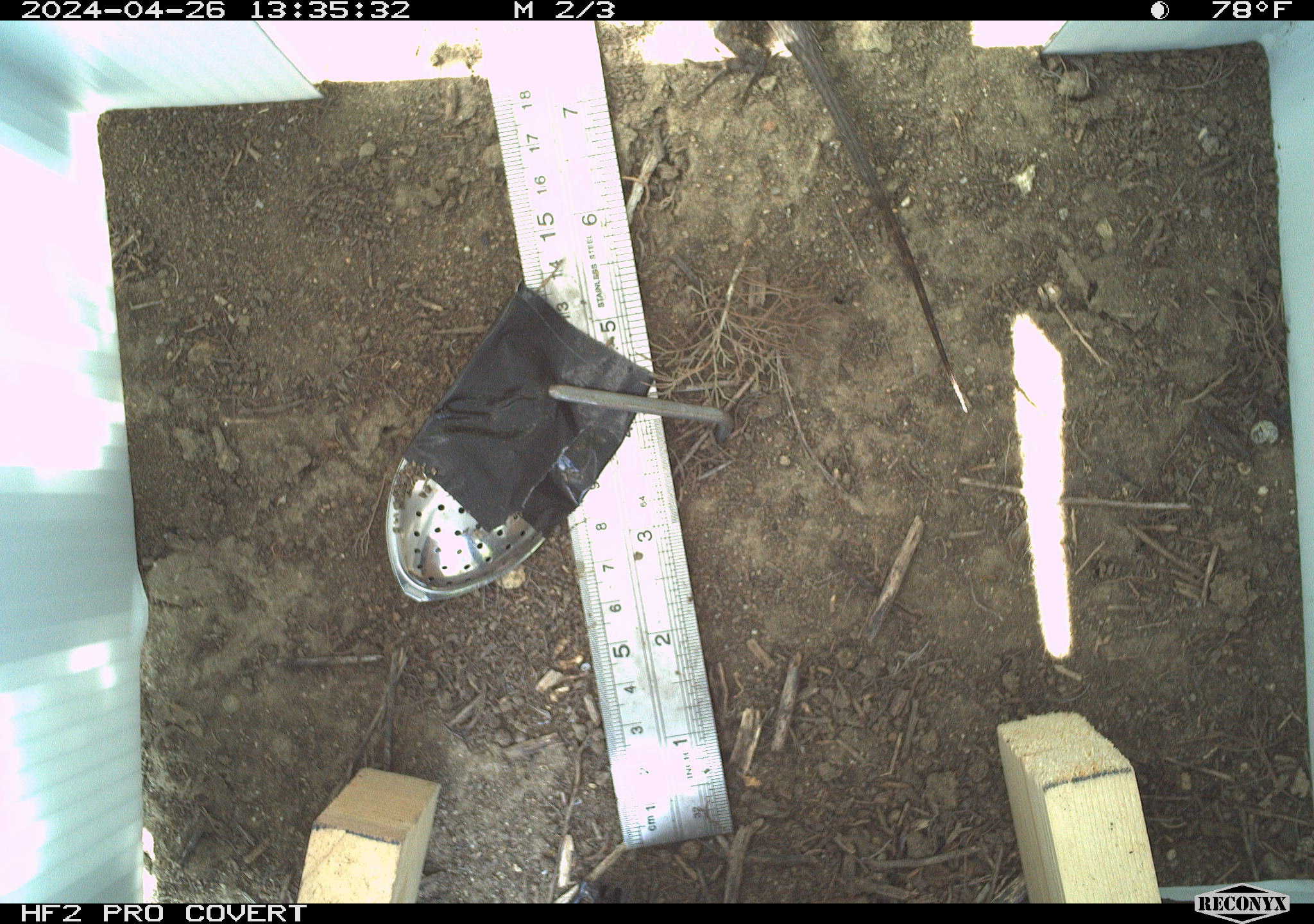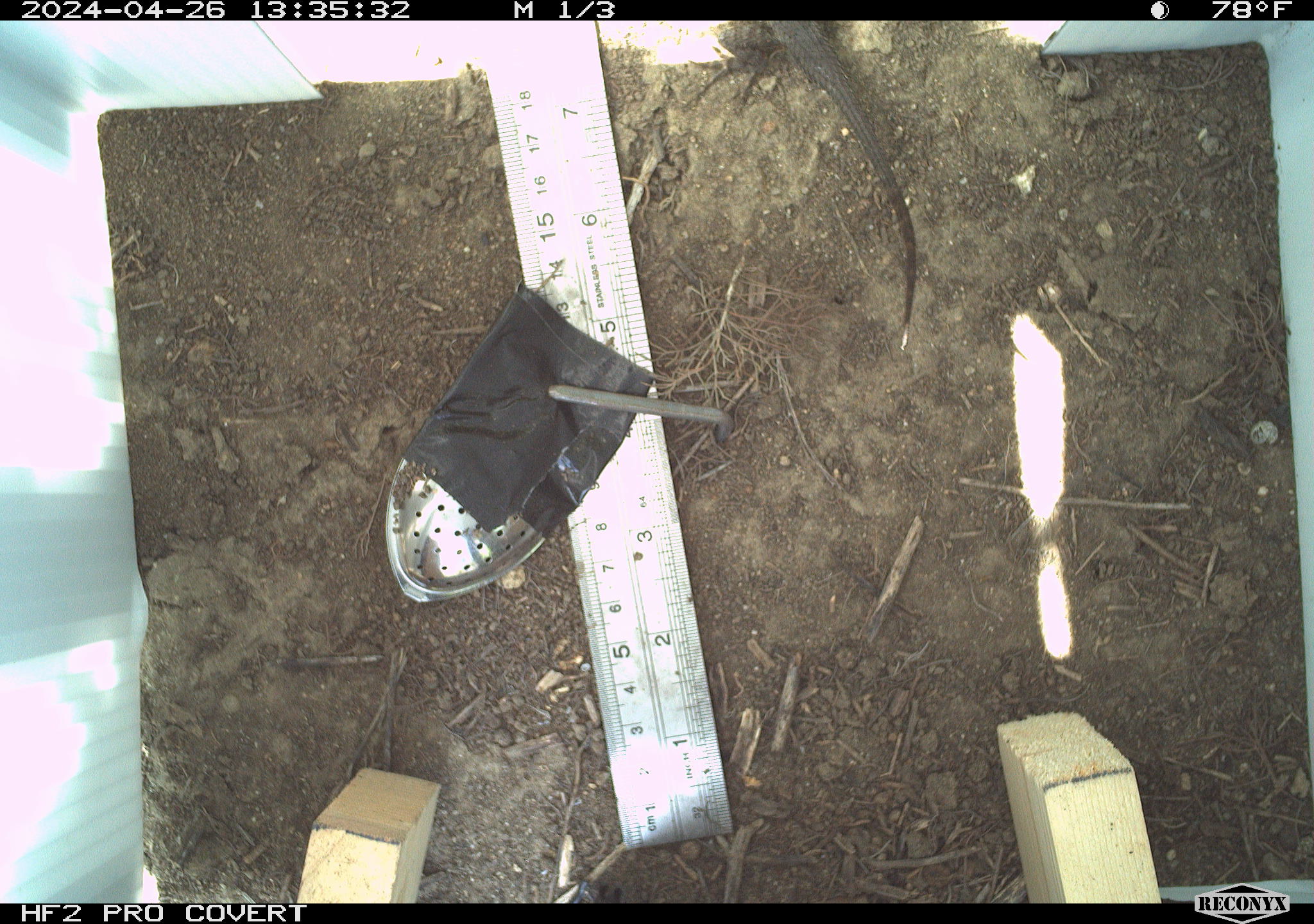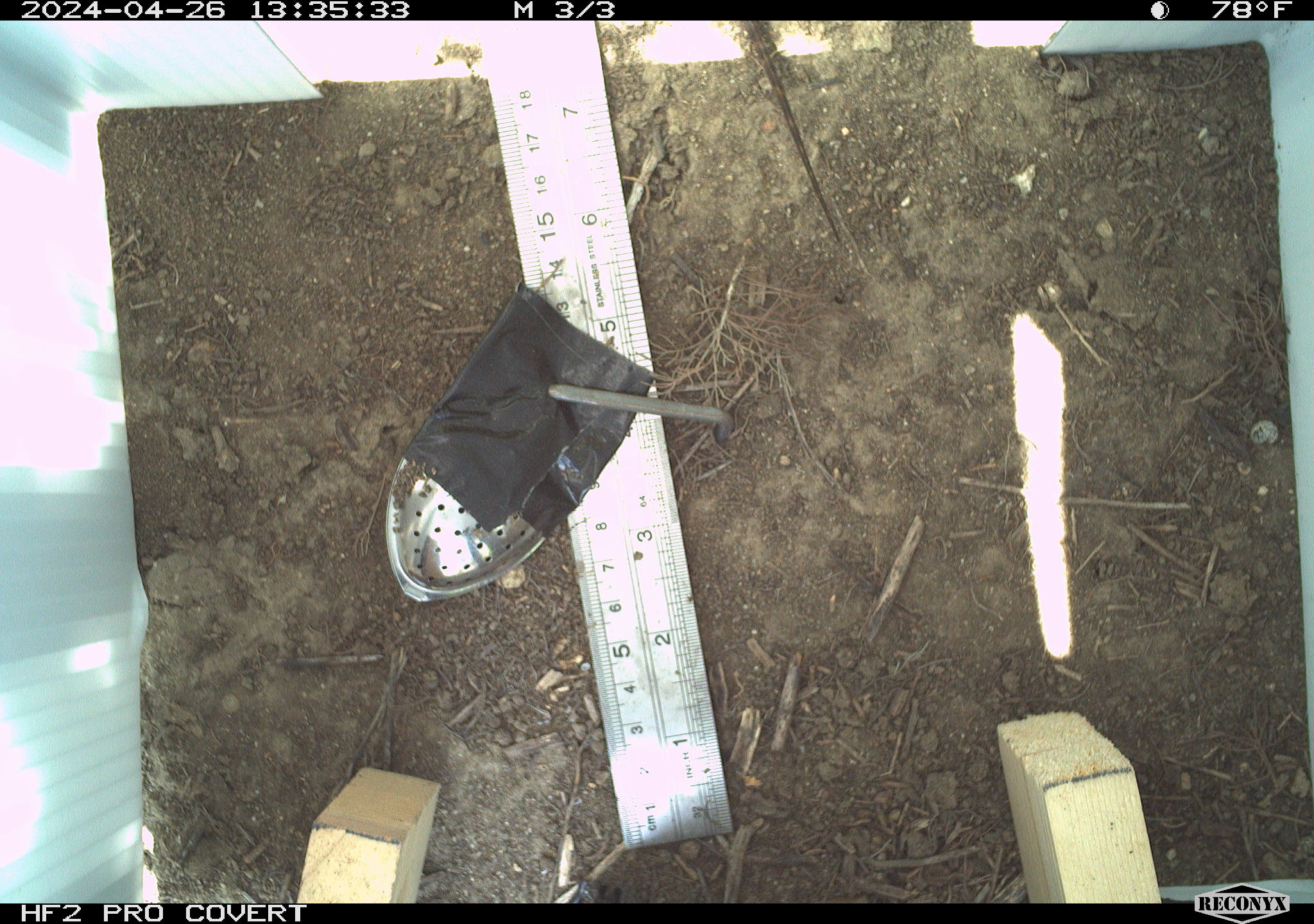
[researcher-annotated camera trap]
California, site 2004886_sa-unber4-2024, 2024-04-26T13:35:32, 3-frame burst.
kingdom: Animalia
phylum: Chordata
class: Reptilia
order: Squamata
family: Phrynosomatidae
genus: Sceloporus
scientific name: Sceloporus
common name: spiny lizards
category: sceloporus species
Sceloporus species (spiny lizards) (Sceloporus).